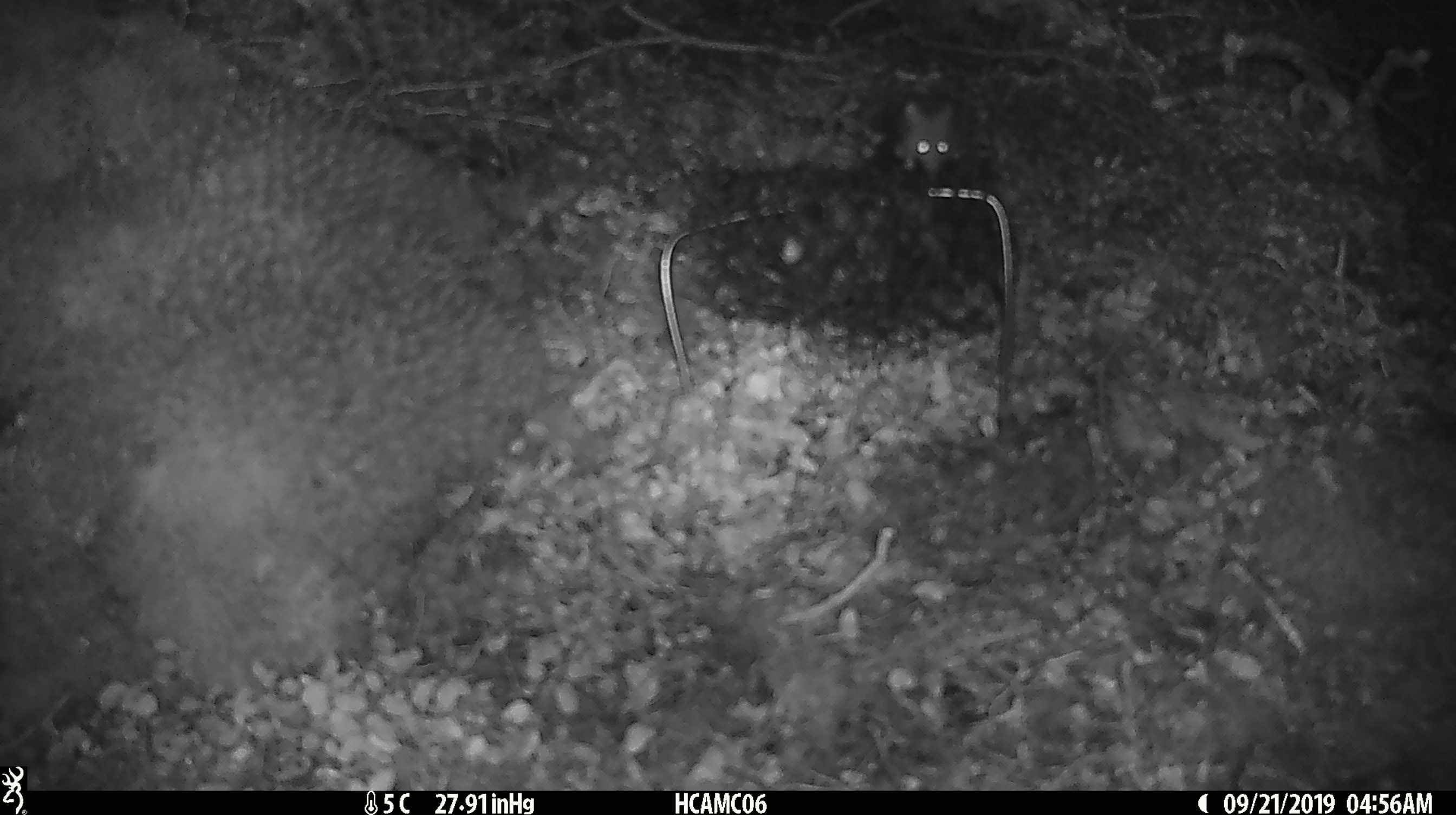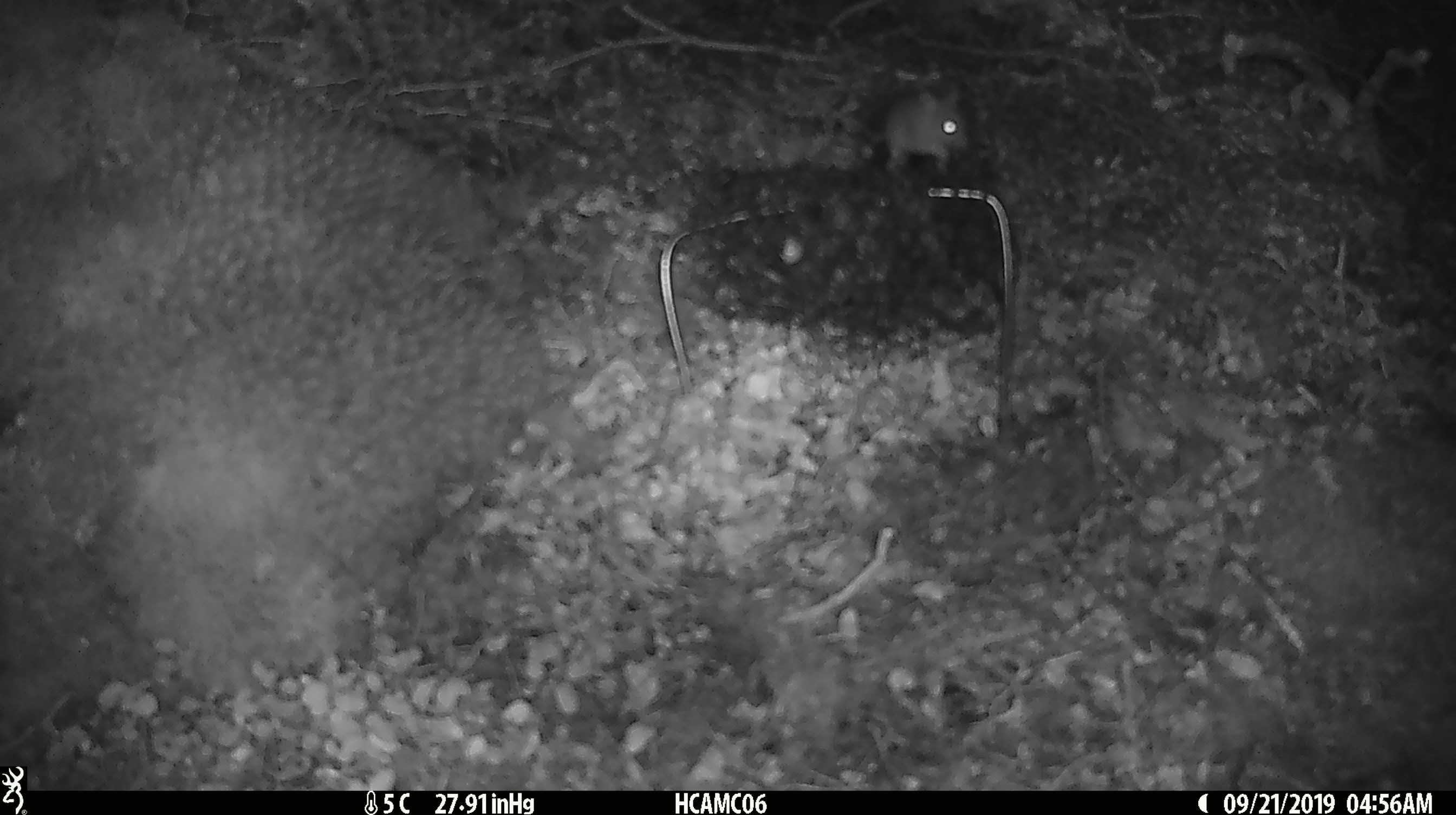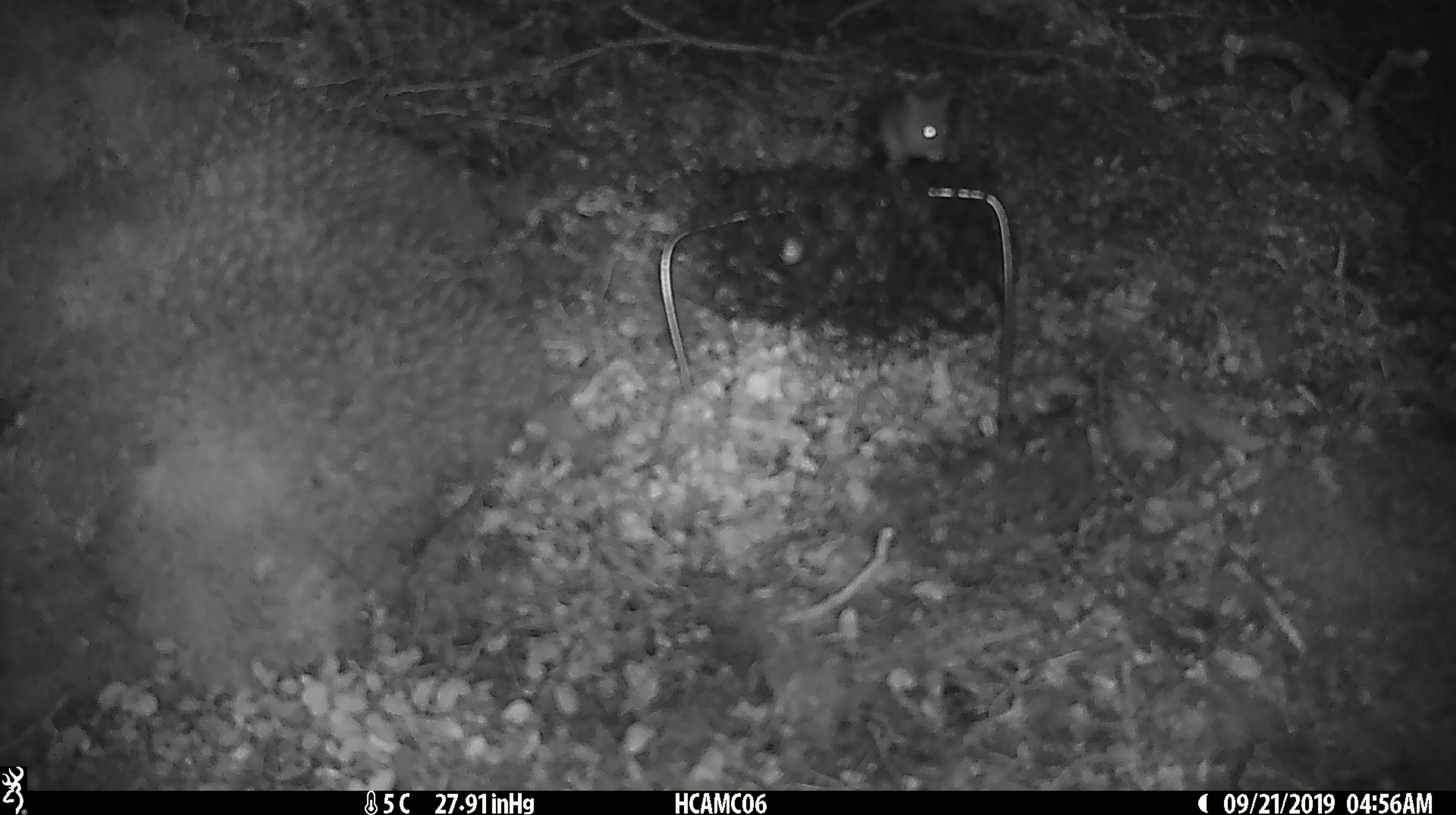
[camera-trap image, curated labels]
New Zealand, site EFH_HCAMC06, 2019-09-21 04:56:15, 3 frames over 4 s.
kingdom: Animalia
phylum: Chordata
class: Mammalia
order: Rodentia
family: Muridae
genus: Mus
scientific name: Mus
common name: mouse